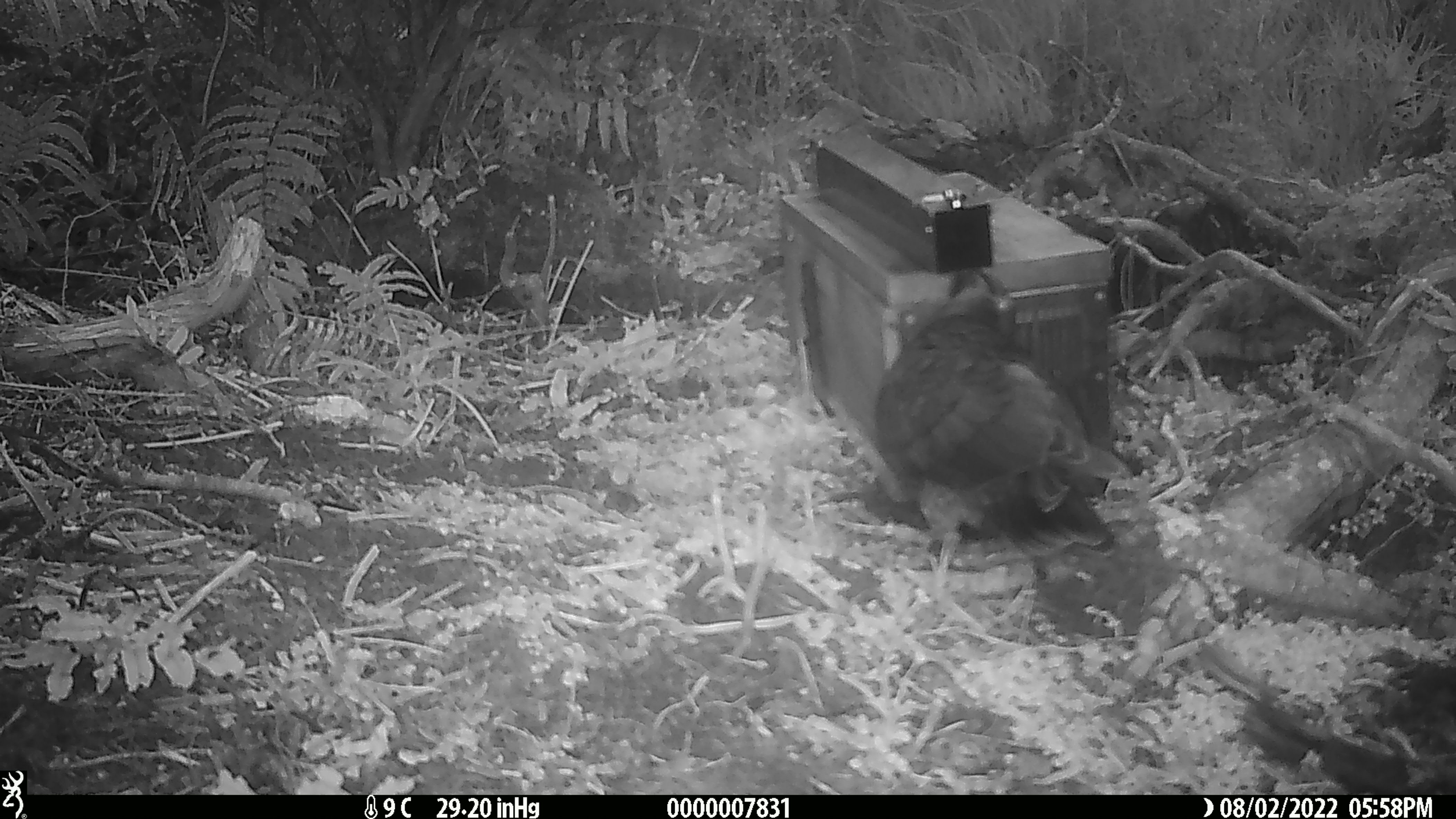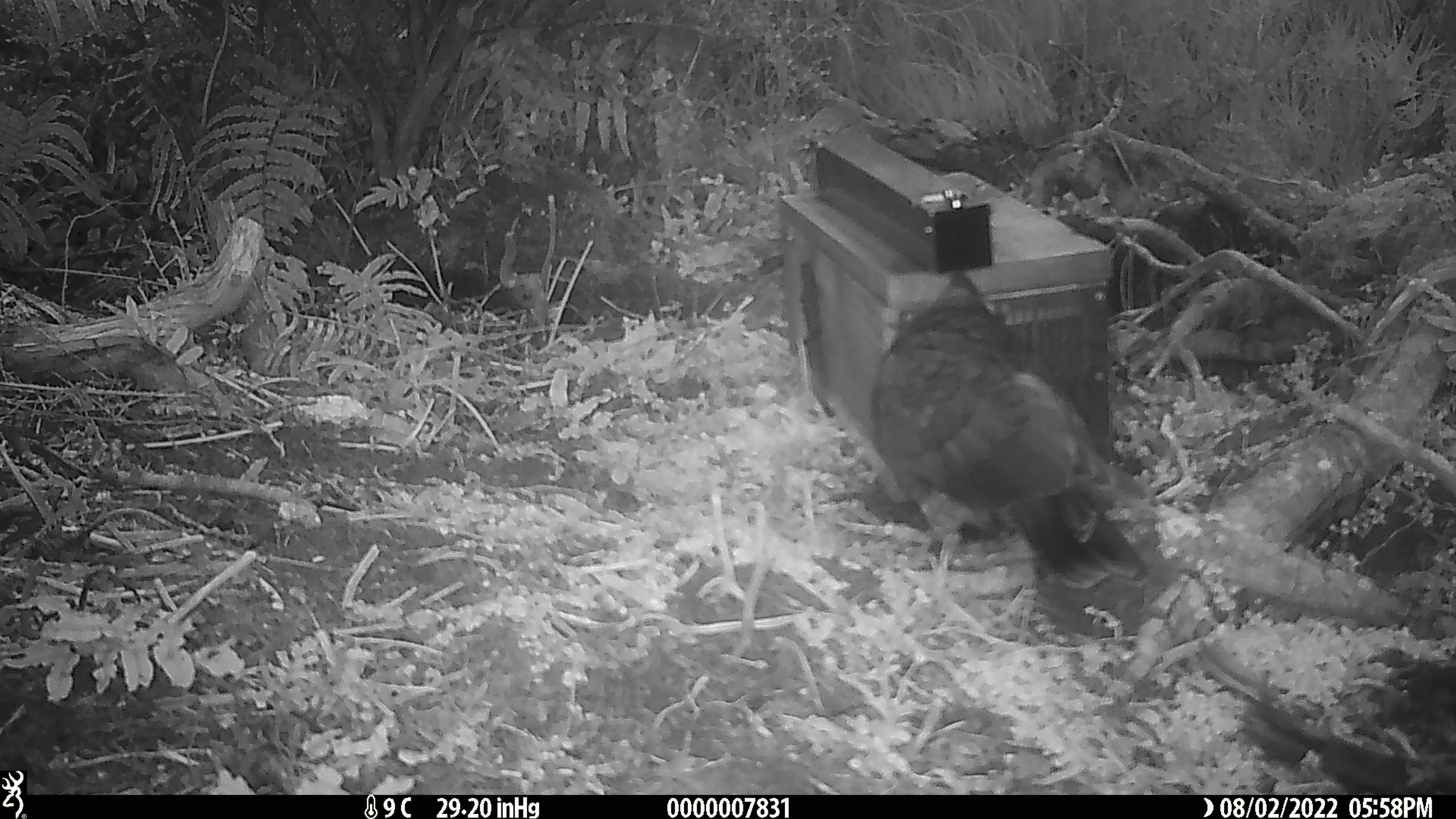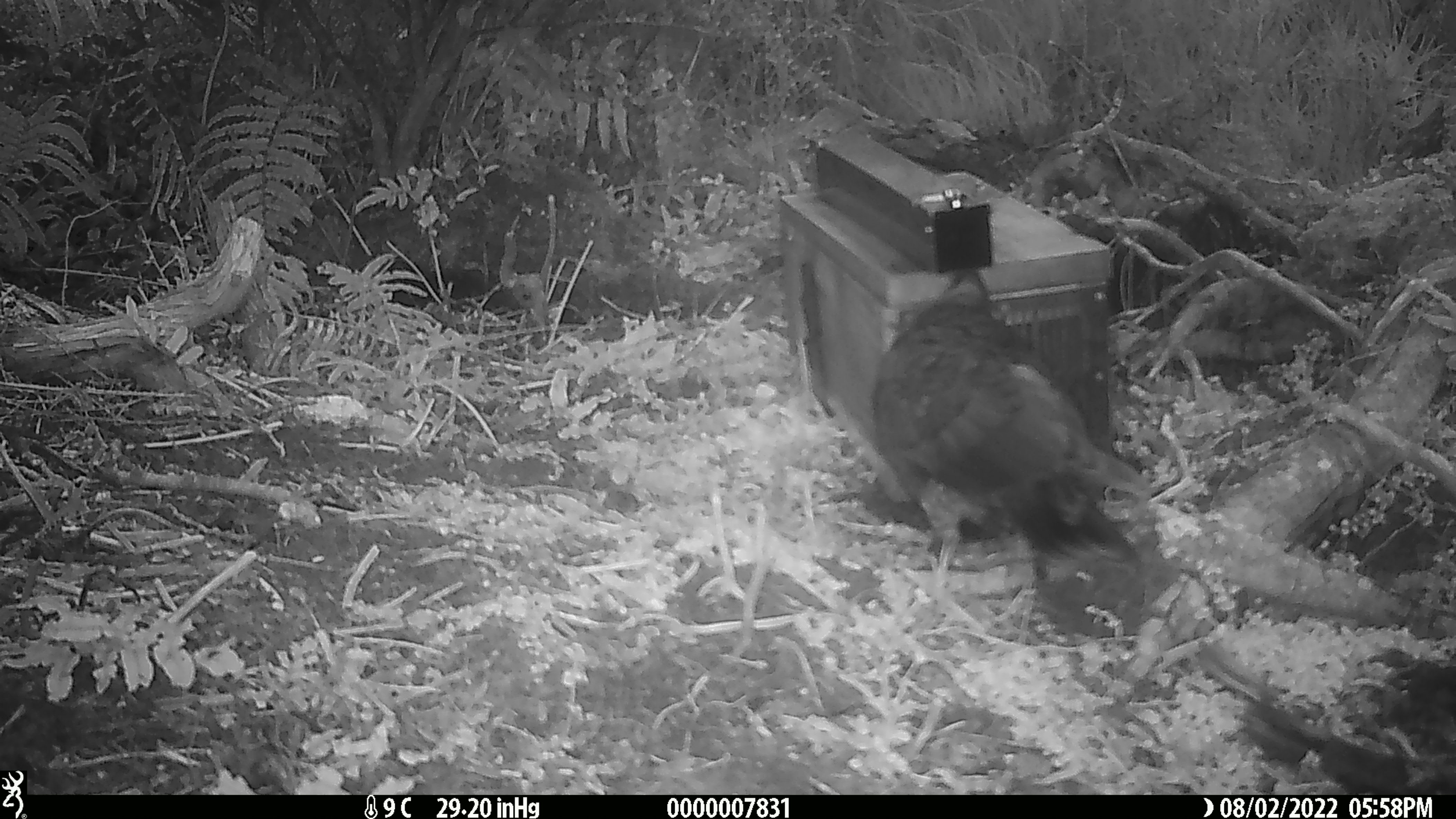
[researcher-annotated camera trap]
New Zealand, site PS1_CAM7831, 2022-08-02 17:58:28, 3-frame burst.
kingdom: Animalia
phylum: Chordata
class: Aves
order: Psittaciformes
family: Strigopidae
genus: Nestor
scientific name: Nestor notabilis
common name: kea